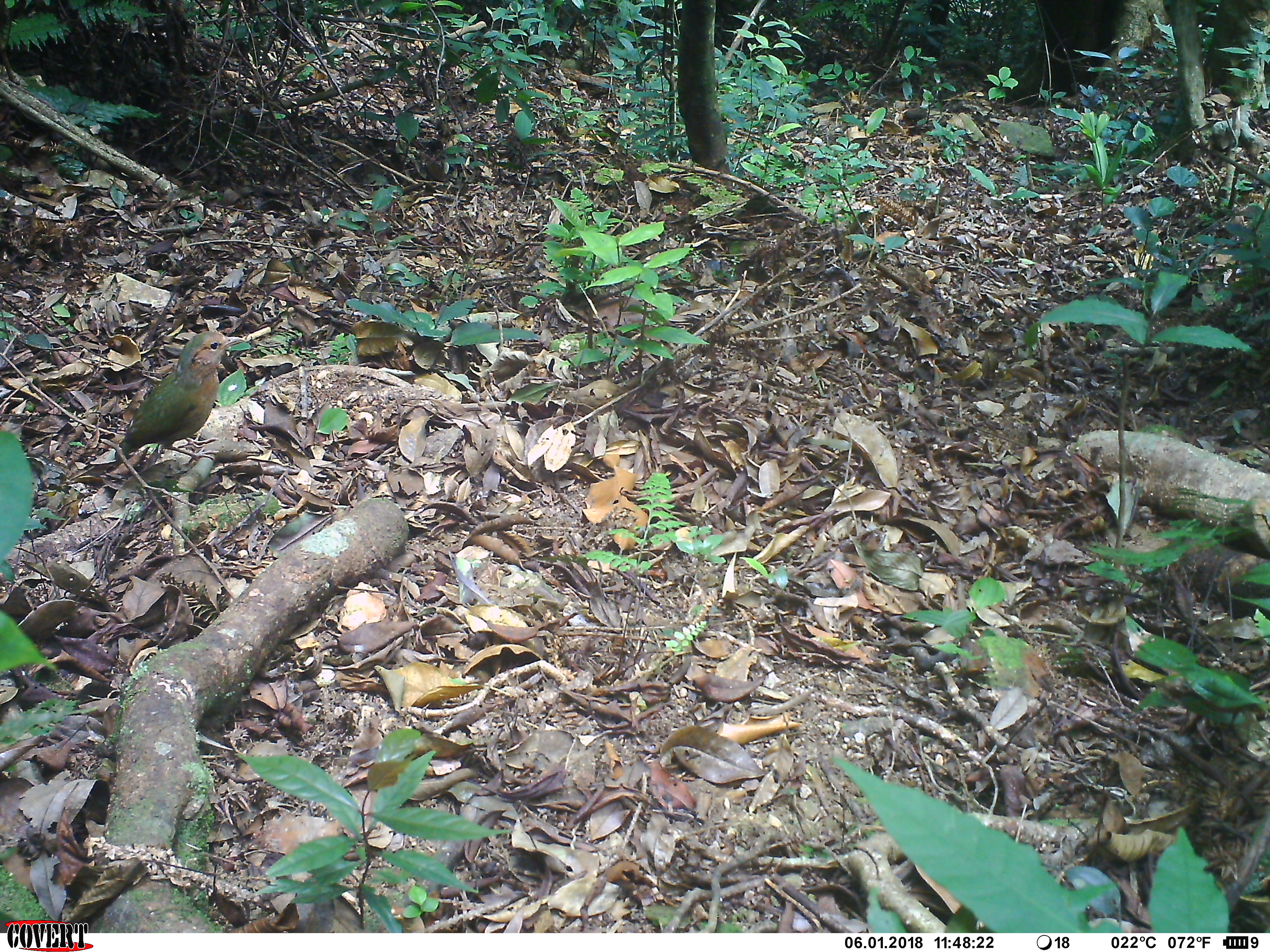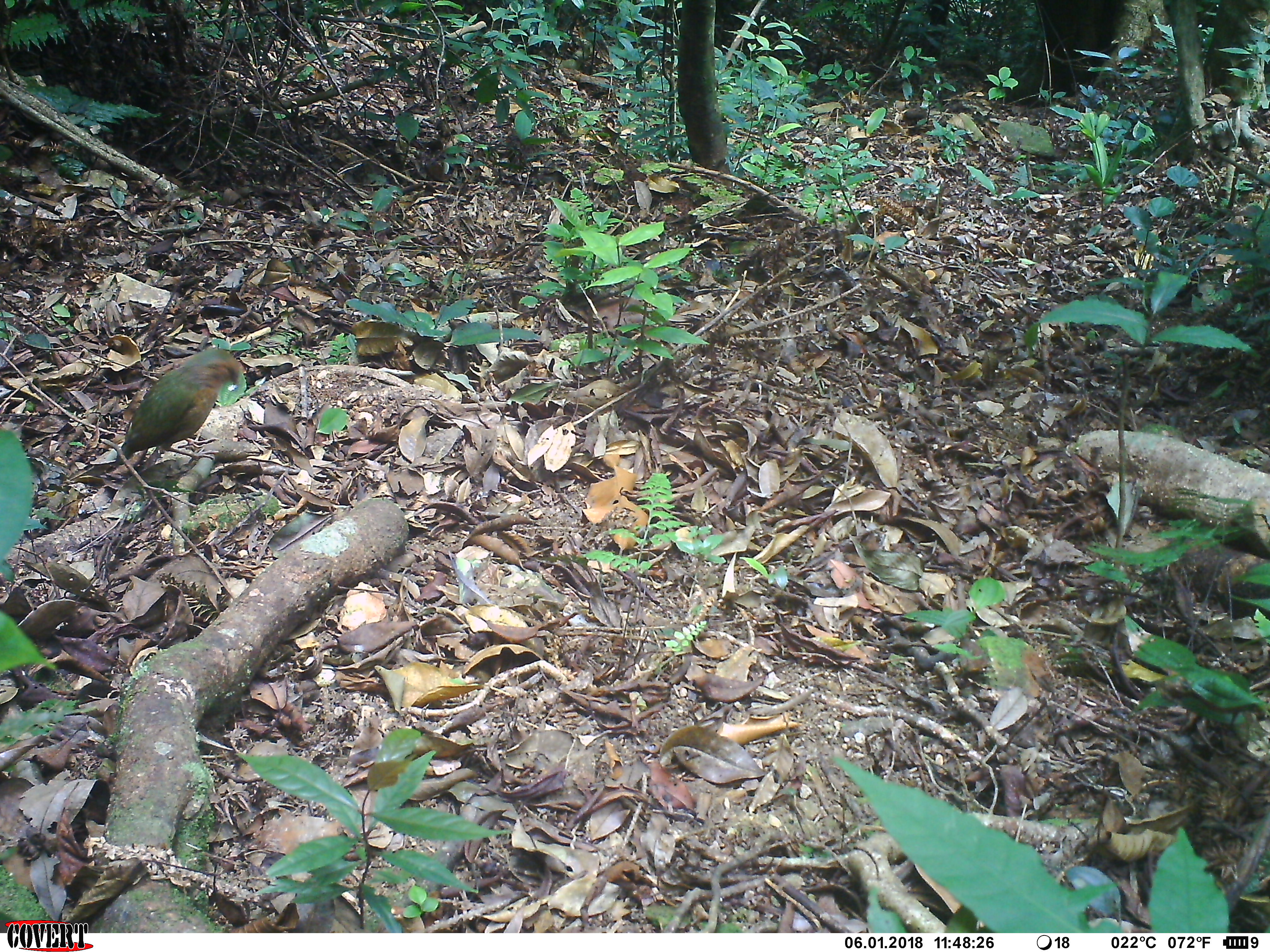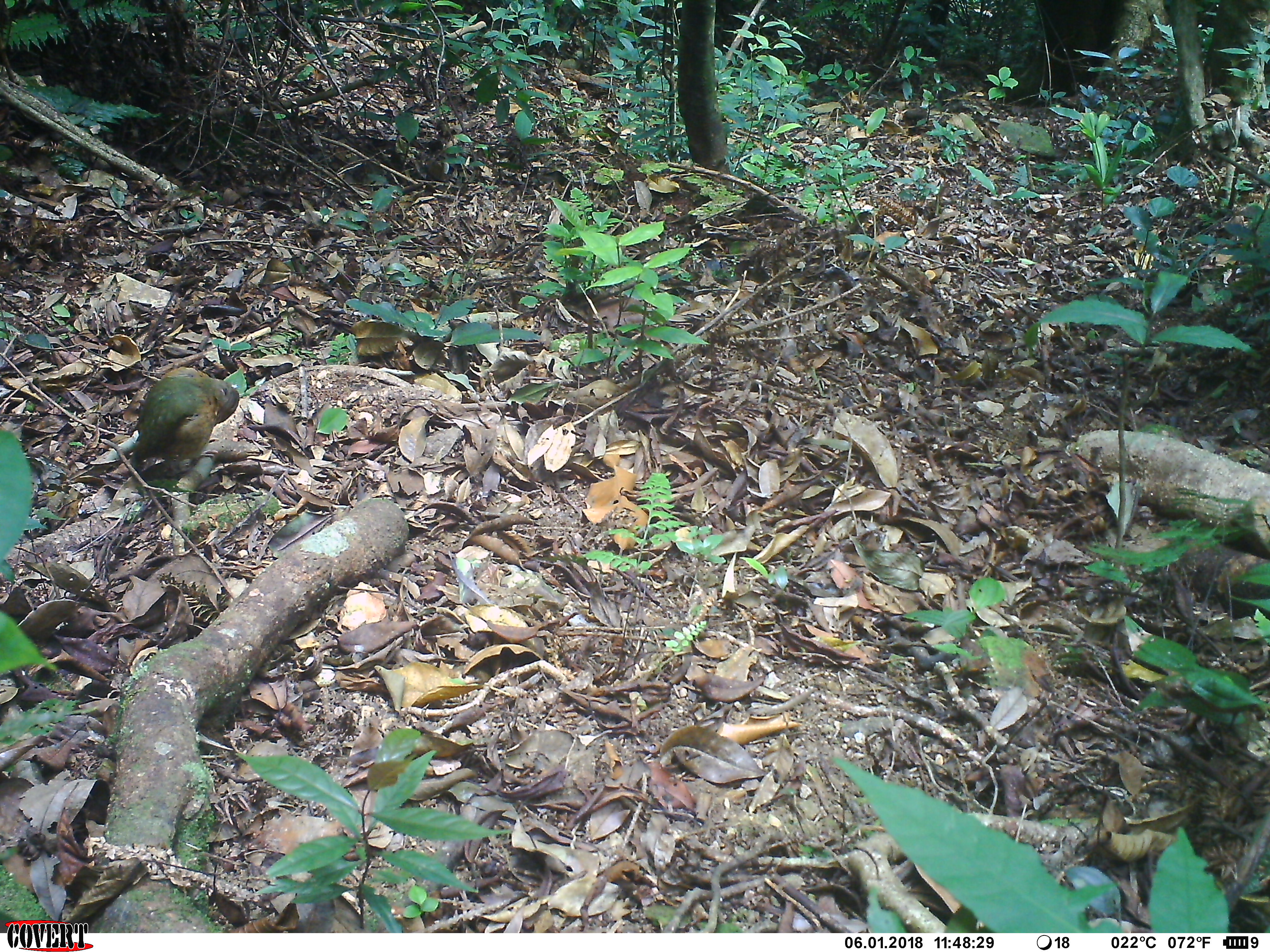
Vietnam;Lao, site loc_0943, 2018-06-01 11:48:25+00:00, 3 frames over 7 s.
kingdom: Animalia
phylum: Chordata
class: Aves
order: Passeriformes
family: Pittidae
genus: Pitta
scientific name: Pitta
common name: typical pittas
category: unidentified pitta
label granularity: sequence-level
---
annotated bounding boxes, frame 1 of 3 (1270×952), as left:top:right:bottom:
unidentified pitta: 105:331:246:468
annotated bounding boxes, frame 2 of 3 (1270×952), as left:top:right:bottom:
unidentified pitta: 113:346:245:467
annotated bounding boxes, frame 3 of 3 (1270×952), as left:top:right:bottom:
unidentified pitta: 125:364:242:477